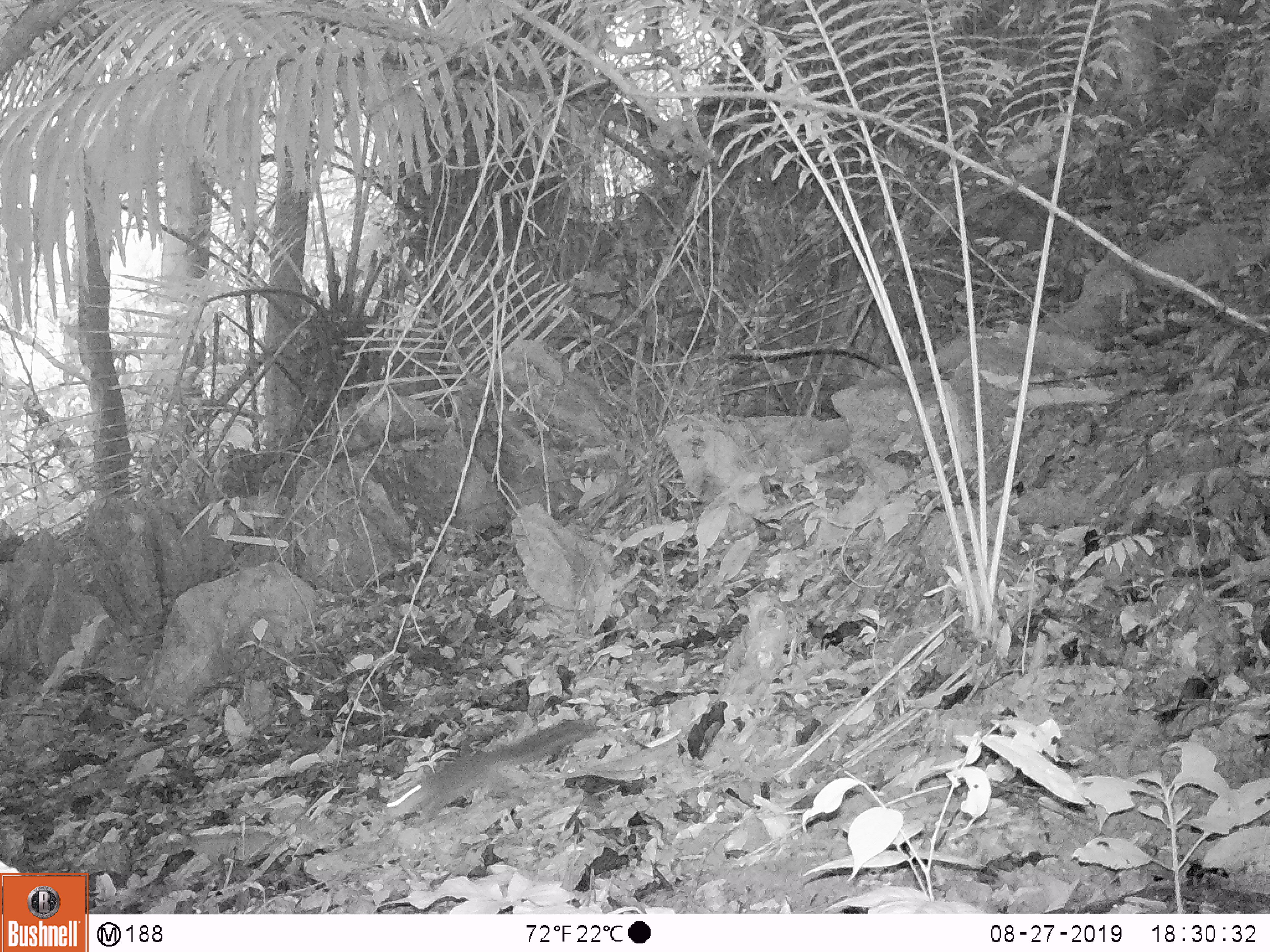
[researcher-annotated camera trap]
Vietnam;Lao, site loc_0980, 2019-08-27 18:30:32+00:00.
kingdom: Animalia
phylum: Chordata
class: Mammalia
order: Rodentia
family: Sciuridae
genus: Dremomys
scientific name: Dremomys rufigenis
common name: red-cheeked squirrel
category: red cheeked squirrel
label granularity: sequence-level